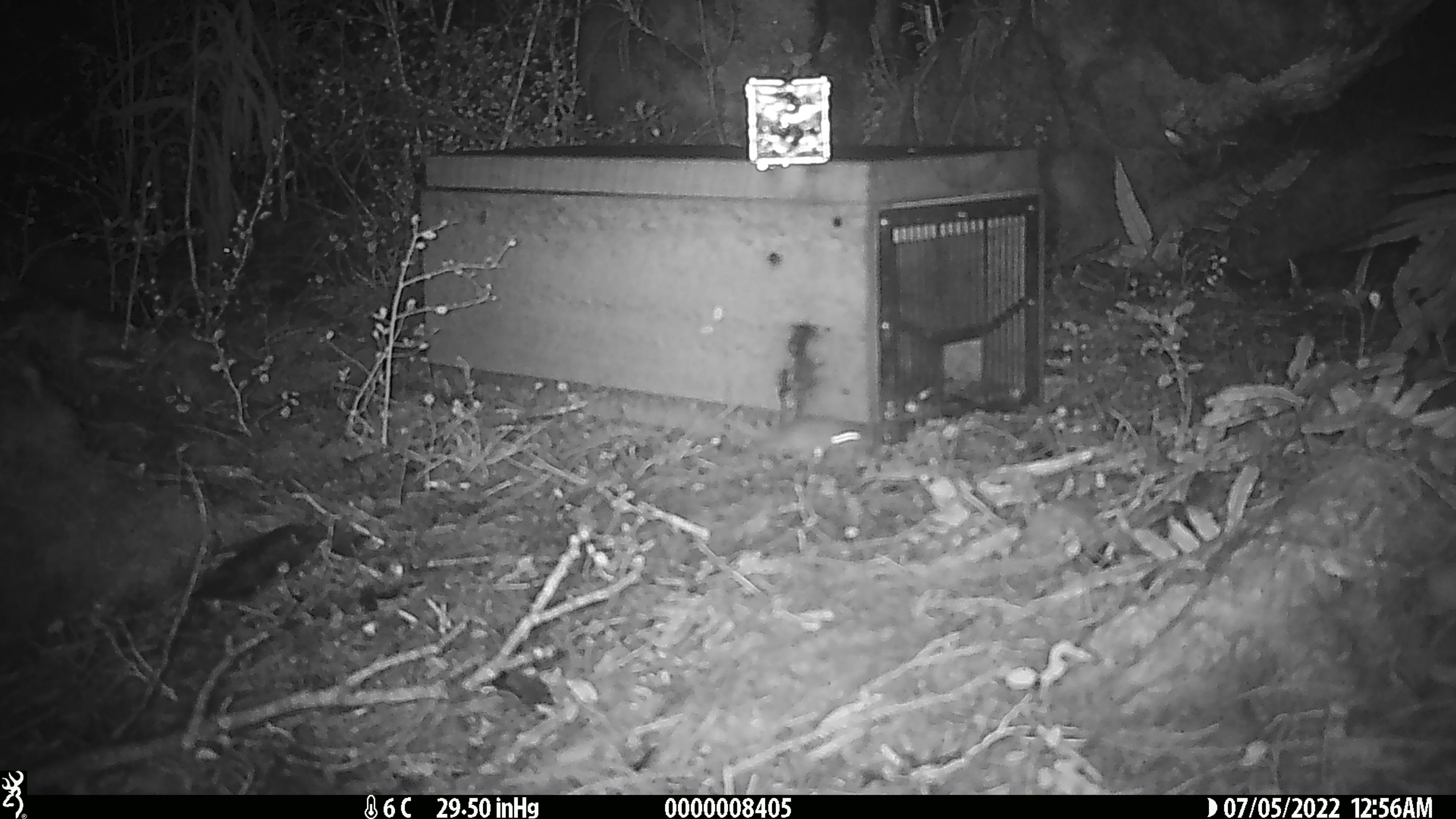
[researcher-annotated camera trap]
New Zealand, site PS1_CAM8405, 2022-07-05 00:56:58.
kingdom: Animalia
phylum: Chordata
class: Mammalia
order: Rodentia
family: Muridae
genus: Mus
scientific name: Mus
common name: mouse